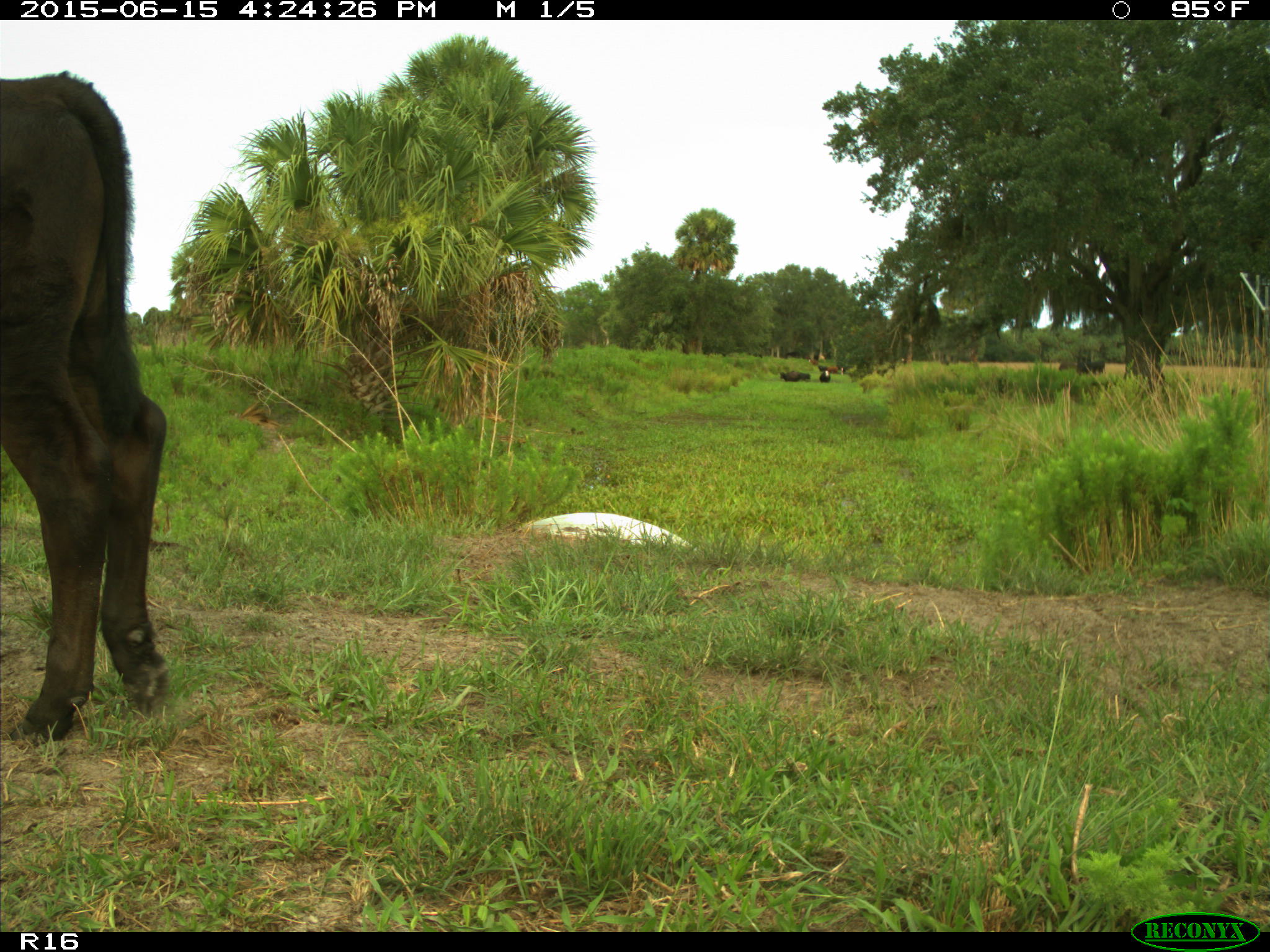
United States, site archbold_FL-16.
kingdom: Animalia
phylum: Chordata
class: Mammalia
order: Artiodactyla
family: Bovidae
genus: Bos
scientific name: Bos taurus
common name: domestic cow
Bos taurus (domestic cow).